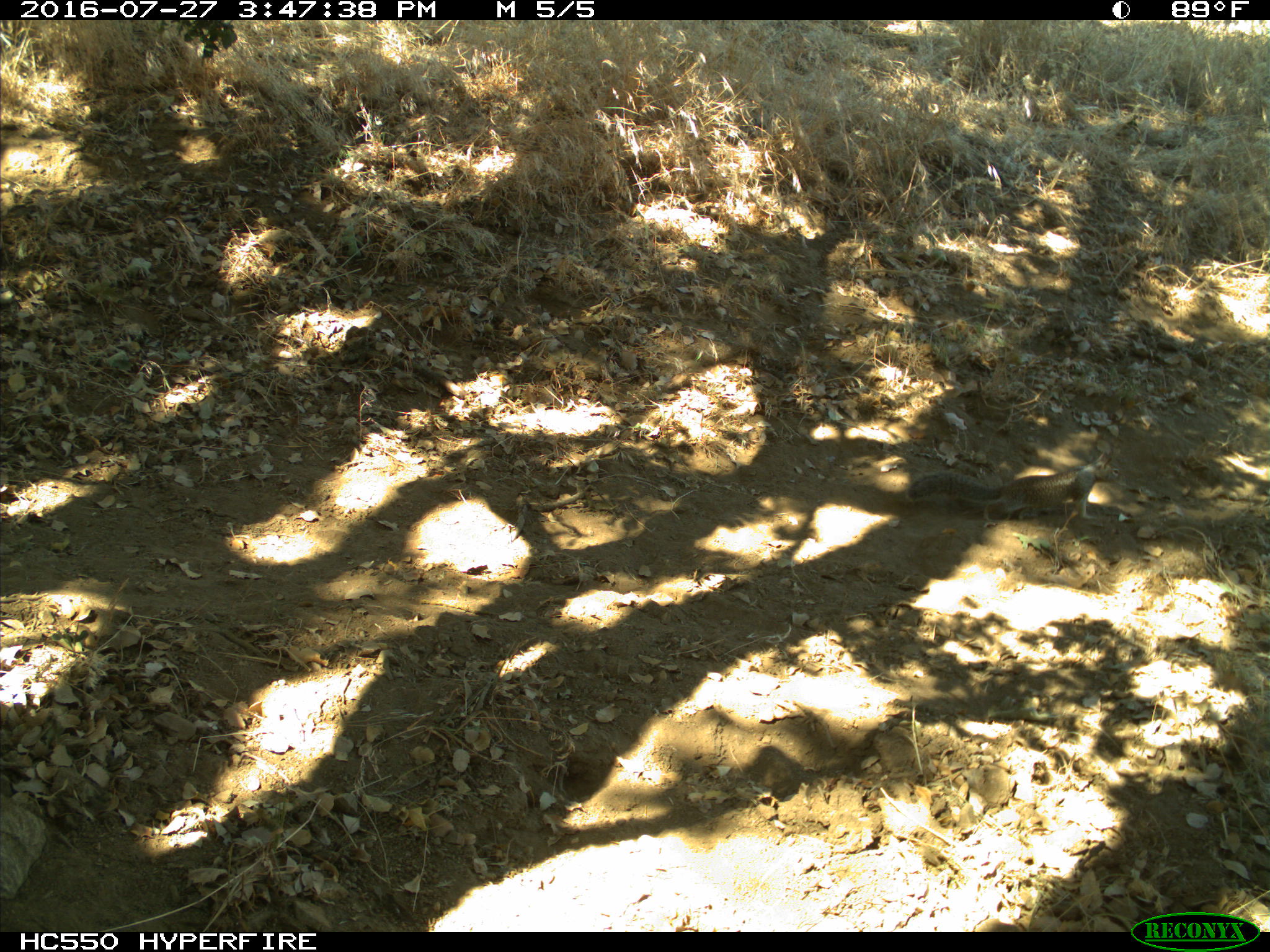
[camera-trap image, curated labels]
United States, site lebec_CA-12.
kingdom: Animalia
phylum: Chordata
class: Mammalia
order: Rodentia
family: Sciuridae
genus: Otospermophilus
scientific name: Otospermophilus beecheyi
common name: california ground squirrel